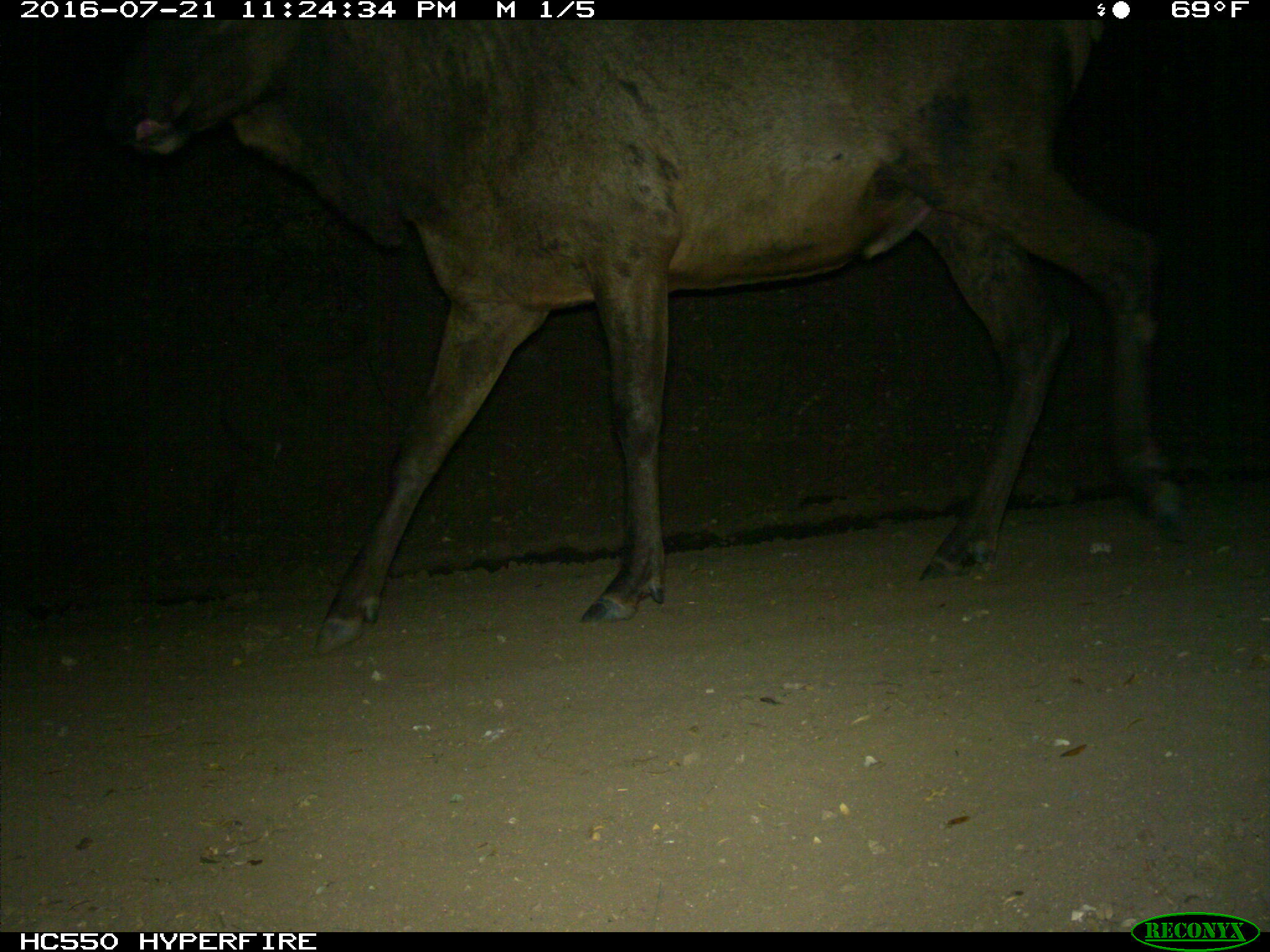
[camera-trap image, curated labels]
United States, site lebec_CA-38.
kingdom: Animalia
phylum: Chordata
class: Mammalia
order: Artiodactyla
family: Cervidae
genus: Cervus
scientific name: Cervus canadensis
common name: elk